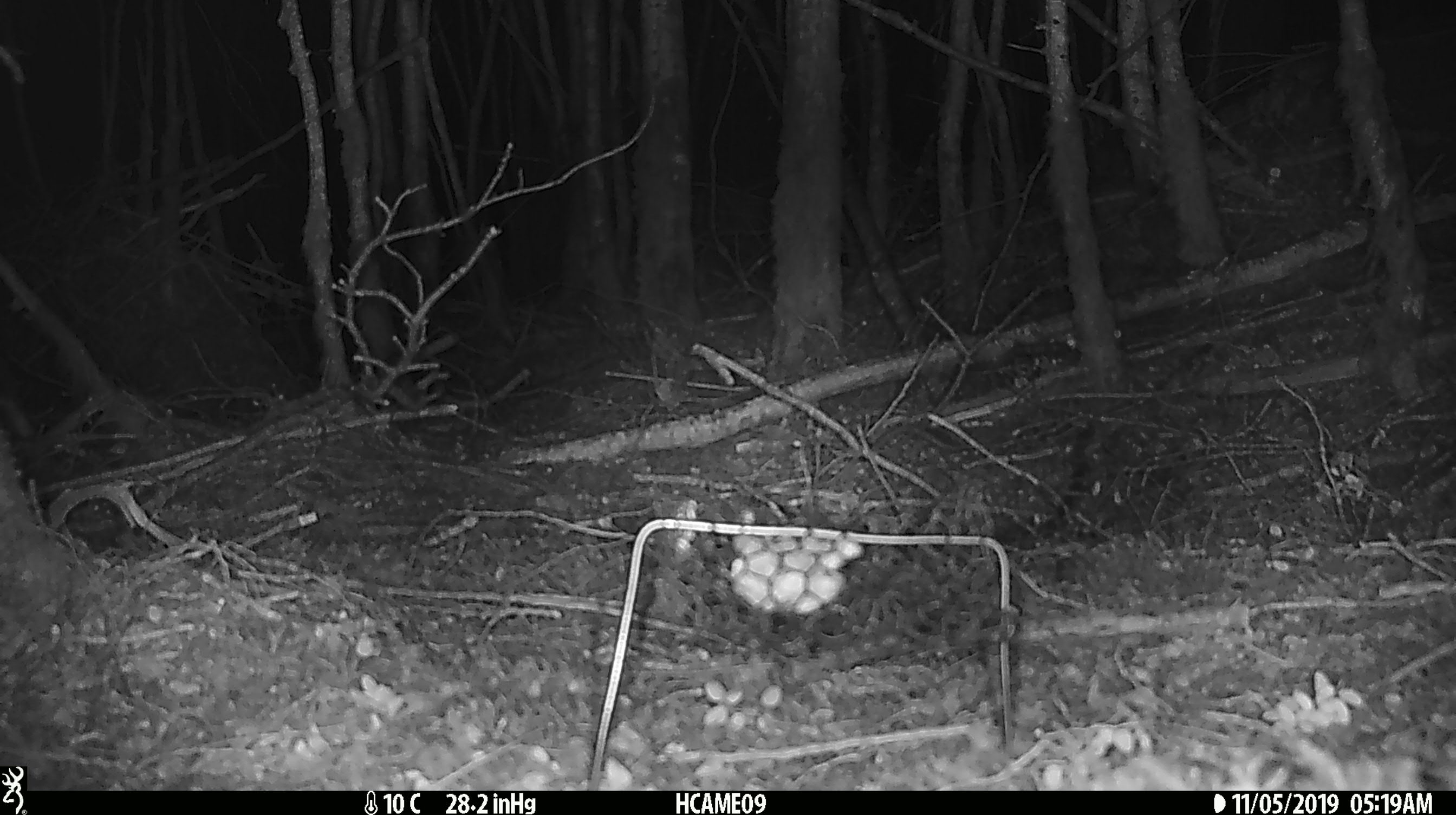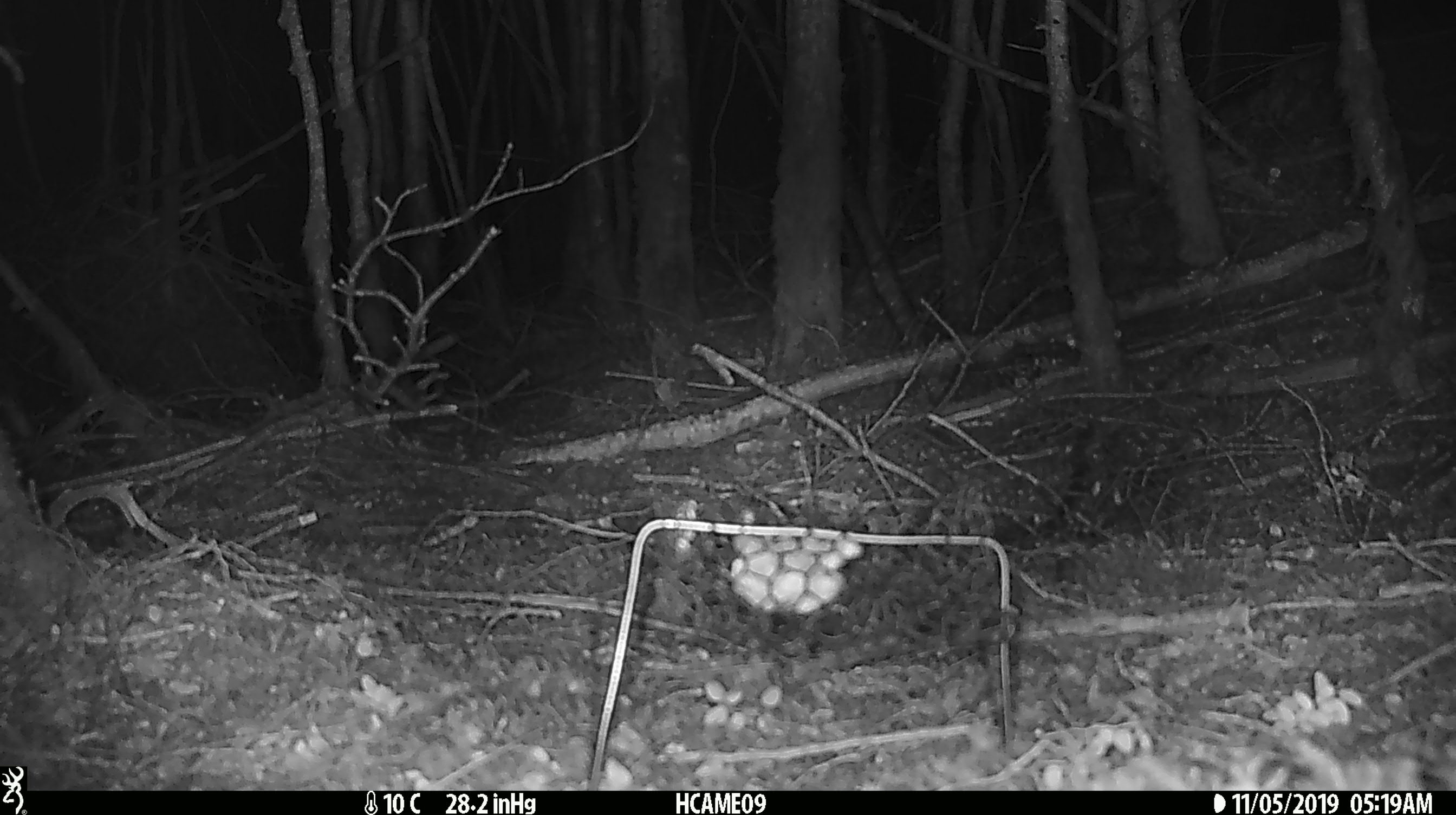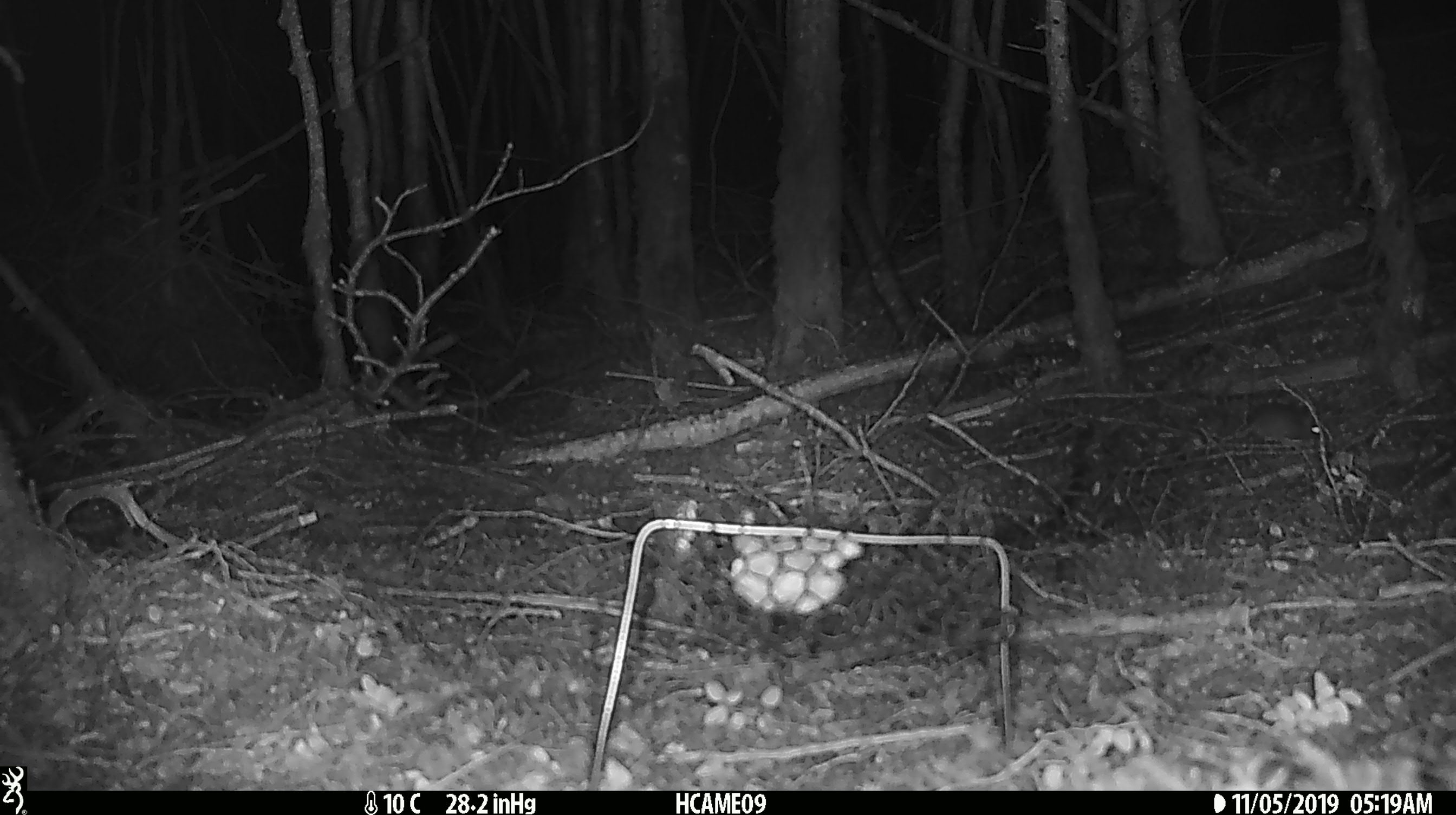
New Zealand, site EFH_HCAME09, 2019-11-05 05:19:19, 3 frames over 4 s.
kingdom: Animalia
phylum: Chordata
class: Mammalia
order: Rodentia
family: Muridae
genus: Mus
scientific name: Mus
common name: mouse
Mouse (Mus).